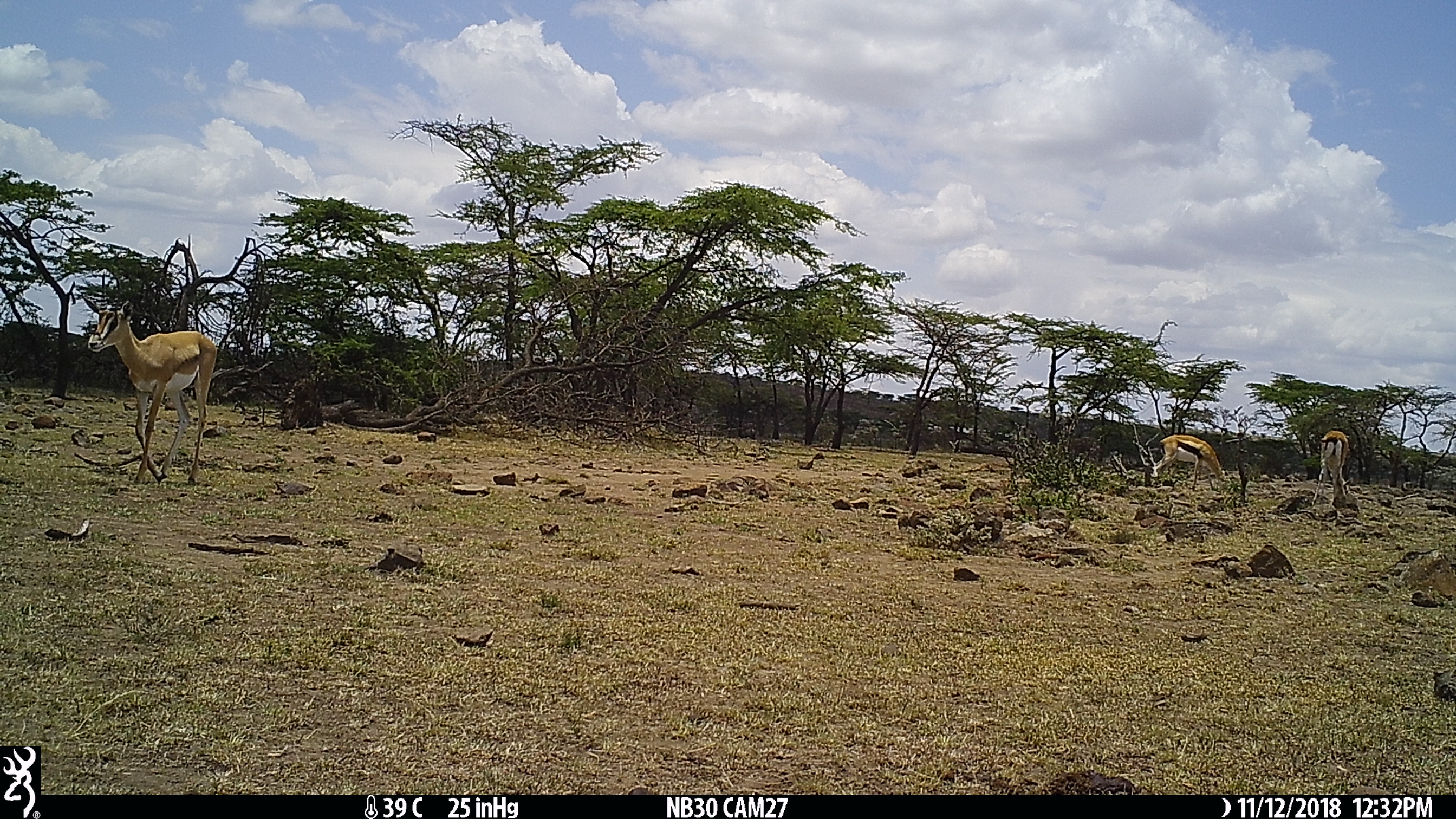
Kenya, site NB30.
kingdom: Animalia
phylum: Chordata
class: Mammalia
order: Artiodactyla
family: Bovidae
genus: Nanger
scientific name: Nanger granti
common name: grant's gazelle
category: gazelle grants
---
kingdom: Animalia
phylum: Chordata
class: Mammalia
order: Artiodactyla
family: Bovidae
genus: Eudorcas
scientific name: Eudorcas thomsonii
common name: thomon's gazelle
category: gazelle thomsons